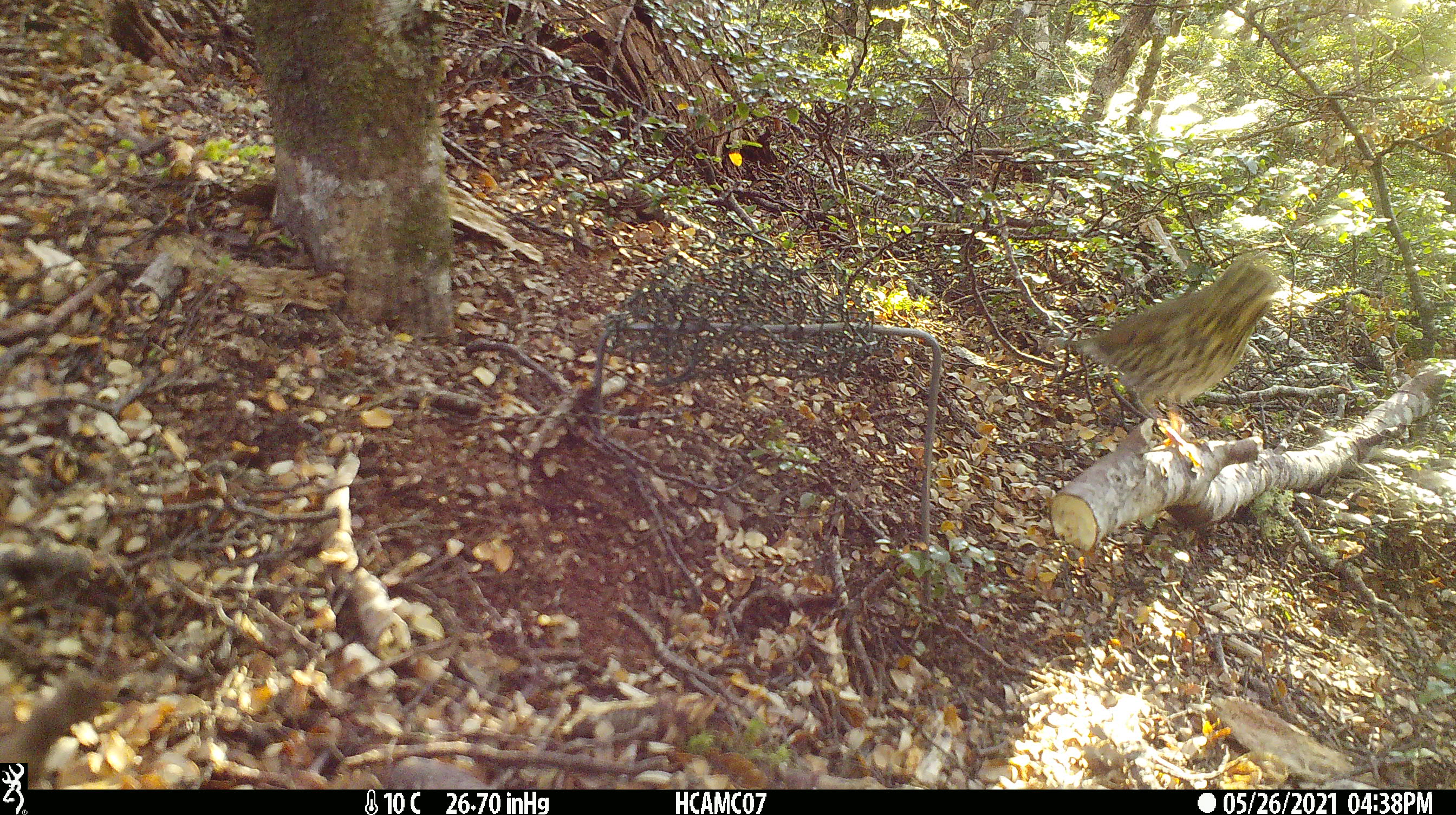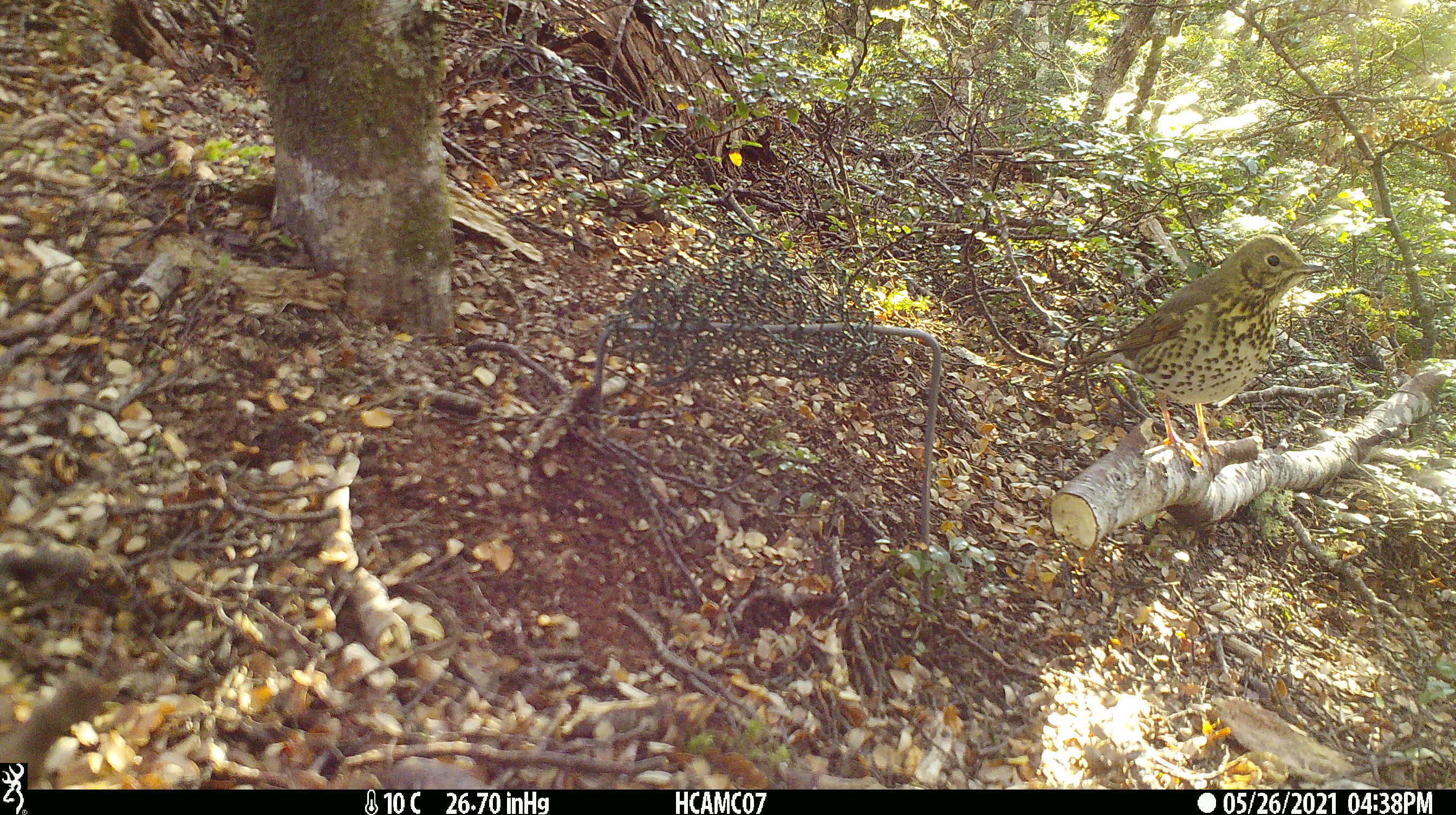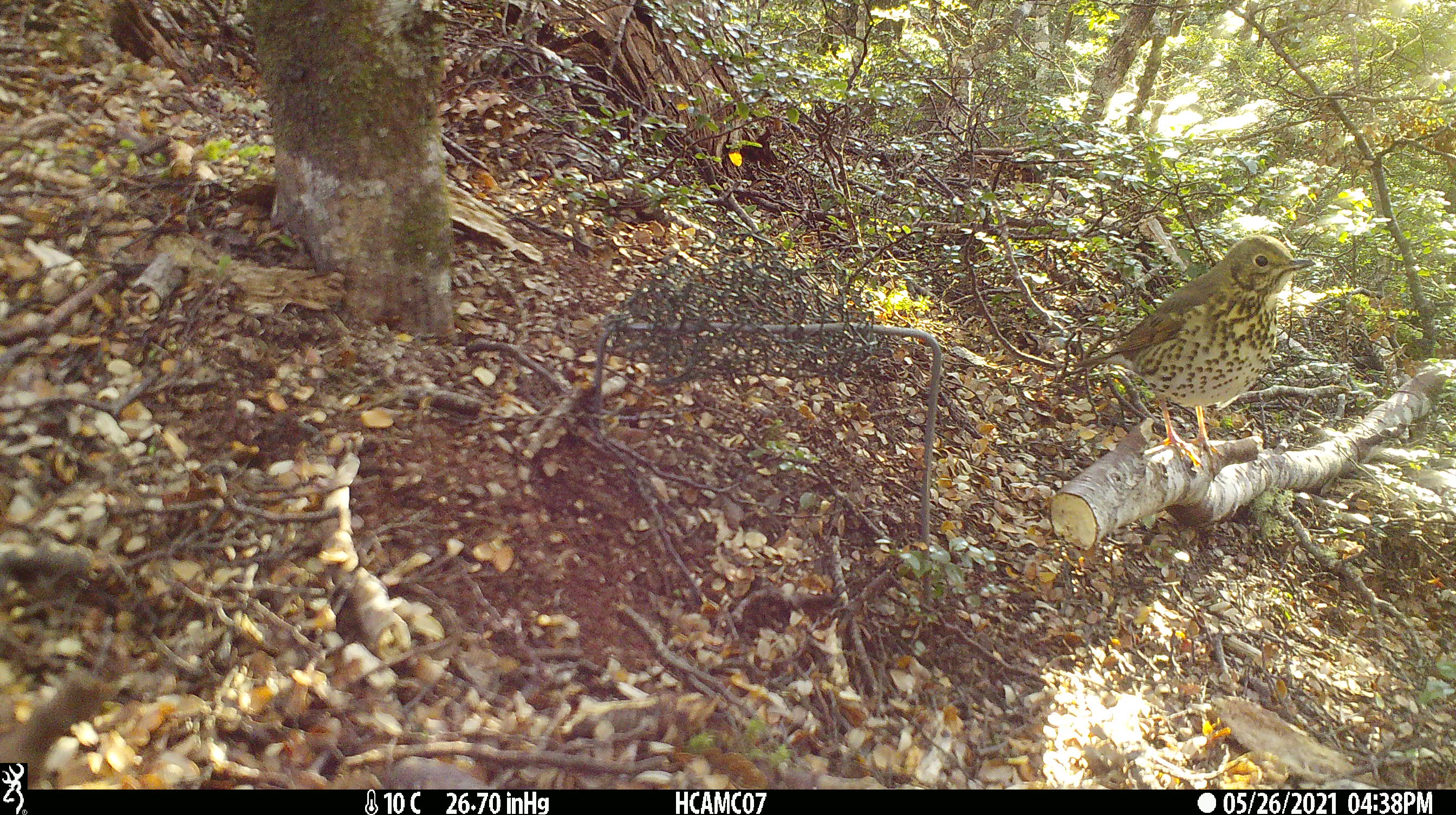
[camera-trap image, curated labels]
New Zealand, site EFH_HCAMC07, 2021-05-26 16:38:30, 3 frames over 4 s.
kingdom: Animalia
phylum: Chordata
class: Aves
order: Passeriformes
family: Turdidae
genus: Turdus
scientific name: Turdus philomelos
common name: song thrush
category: thrush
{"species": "thrush (song thrush) (Turdus philomelos)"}